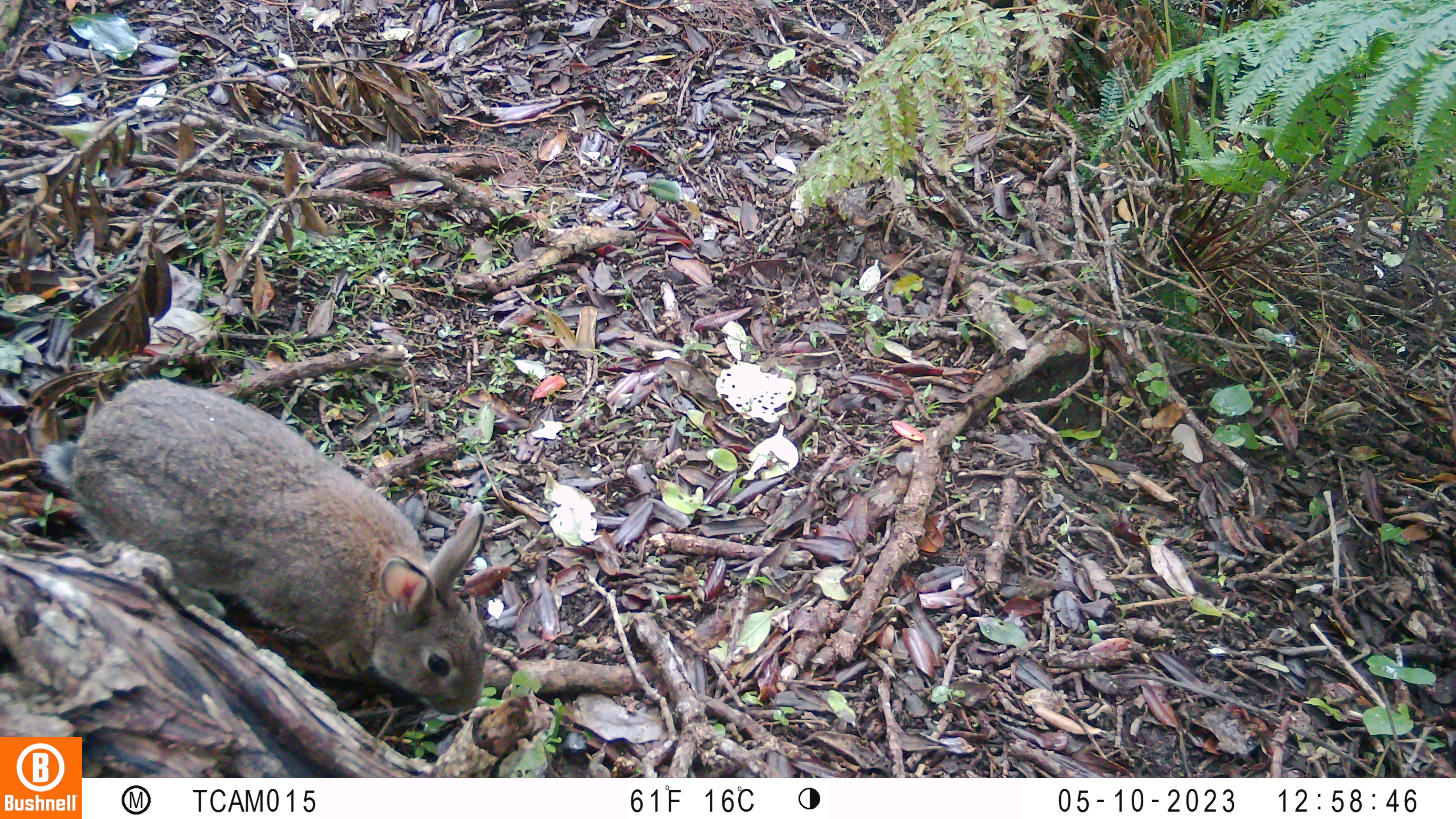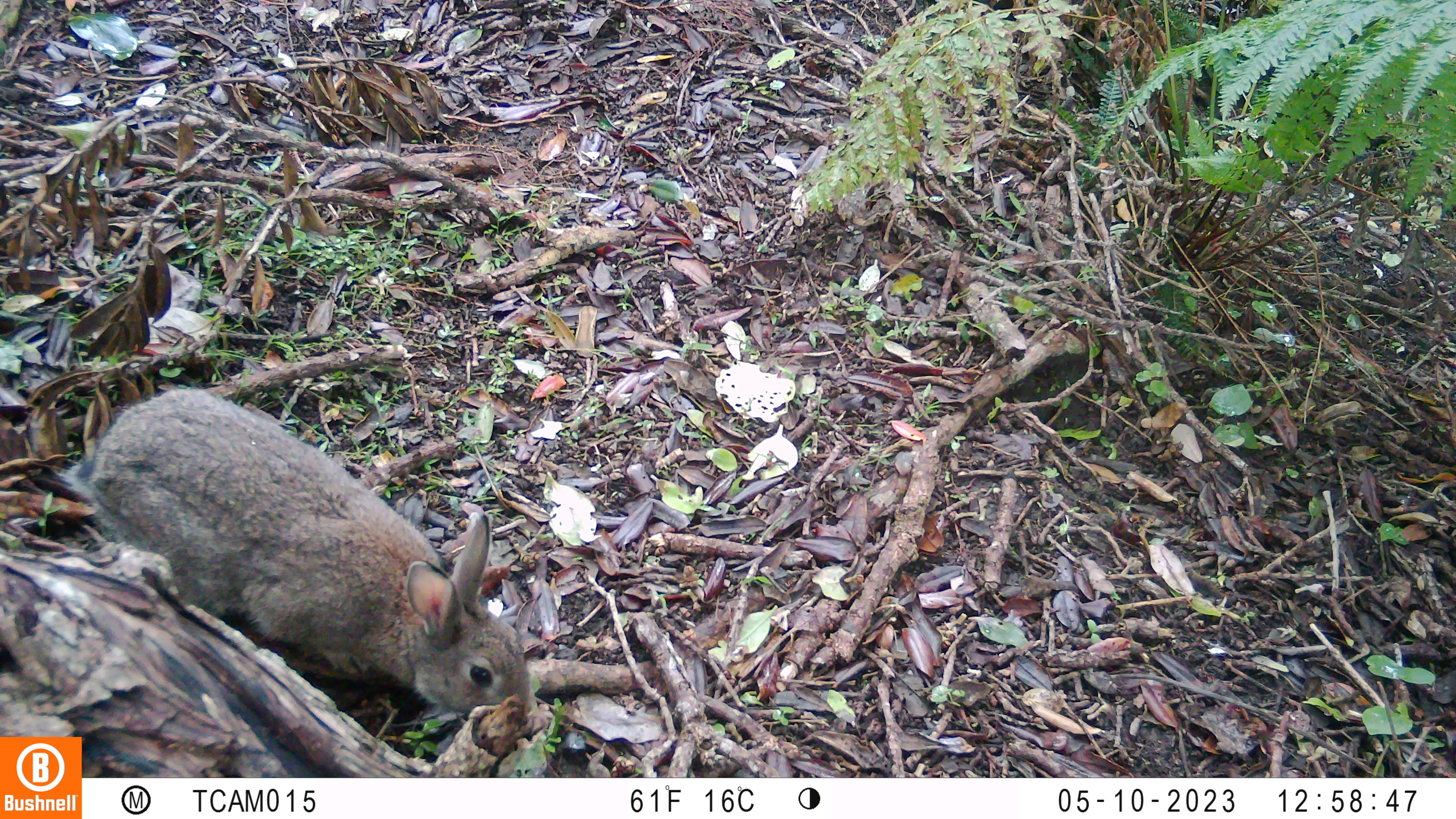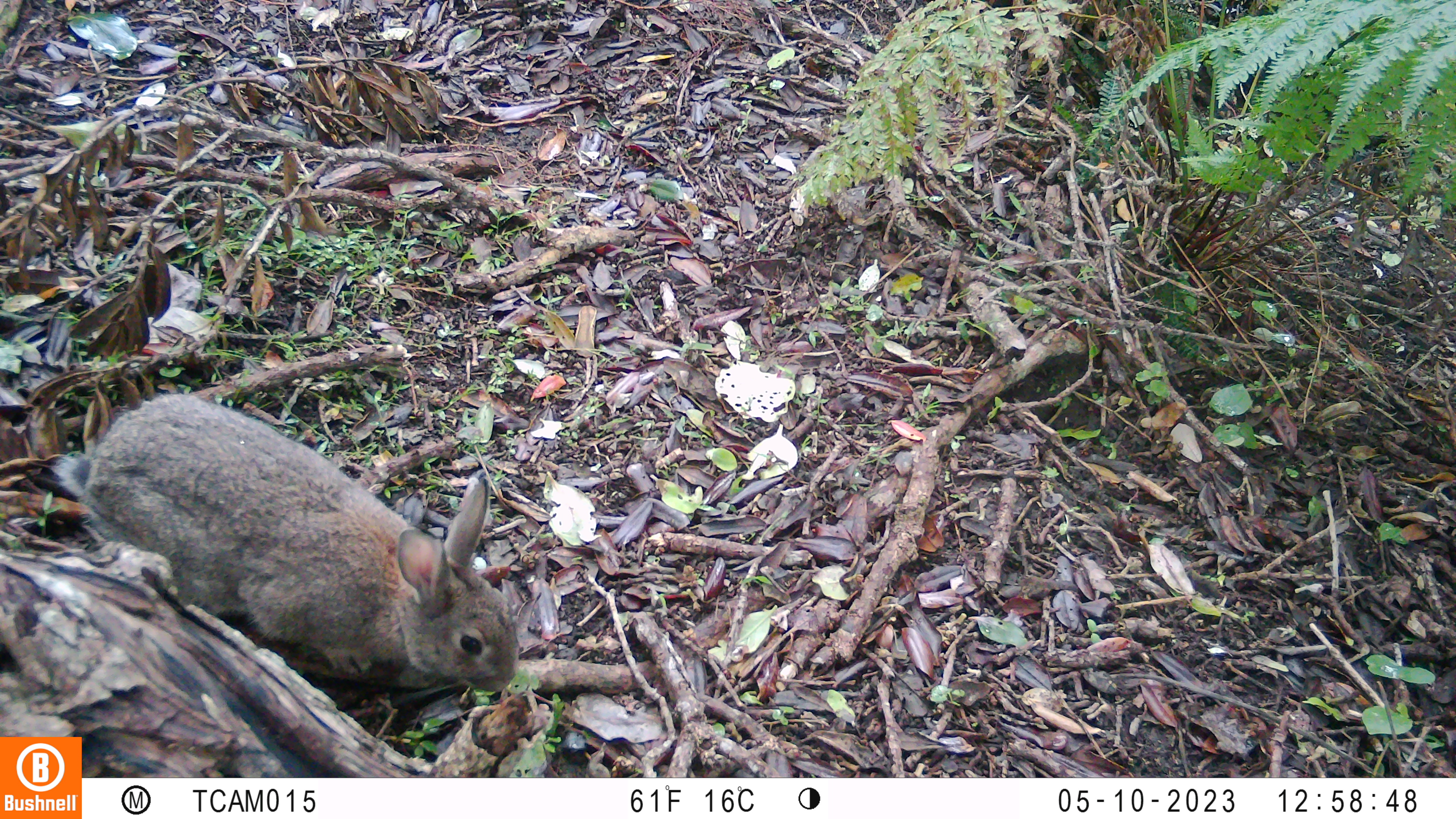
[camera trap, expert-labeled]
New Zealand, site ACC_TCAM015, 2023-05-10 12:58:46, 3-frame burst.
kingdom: Animalia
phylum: Chordata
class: Mammalia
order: Lagomorpha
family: Leporidae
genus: Oryctolagus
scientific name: Oryctolagus cuniculus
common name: european rabbit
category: rabbit